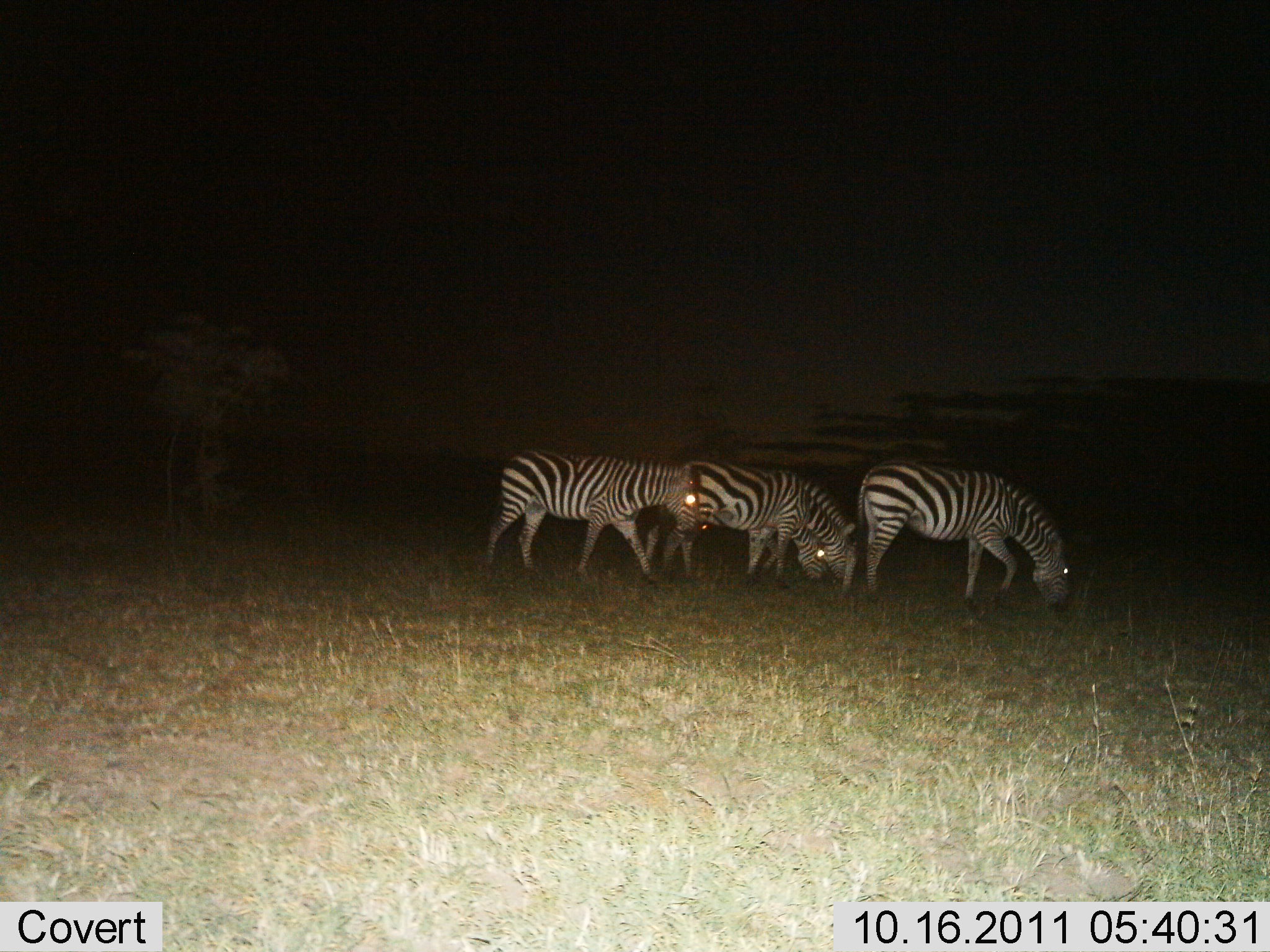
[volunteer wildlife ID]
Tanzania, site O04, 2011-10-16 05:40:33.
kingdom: Animalia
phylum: Chordata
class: Mammalia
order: Perissodactyla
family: Equidae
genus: Equus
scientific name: Equus quagga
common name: plains zebra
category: zebra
Zebra (plains zebra) (Equus quagga), count 4. Behavior (volunteer vote fractions): standing 21%, resting 0%, moving 21%, interacting 0%. Young present (vote fraction): 0%. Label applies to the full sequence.